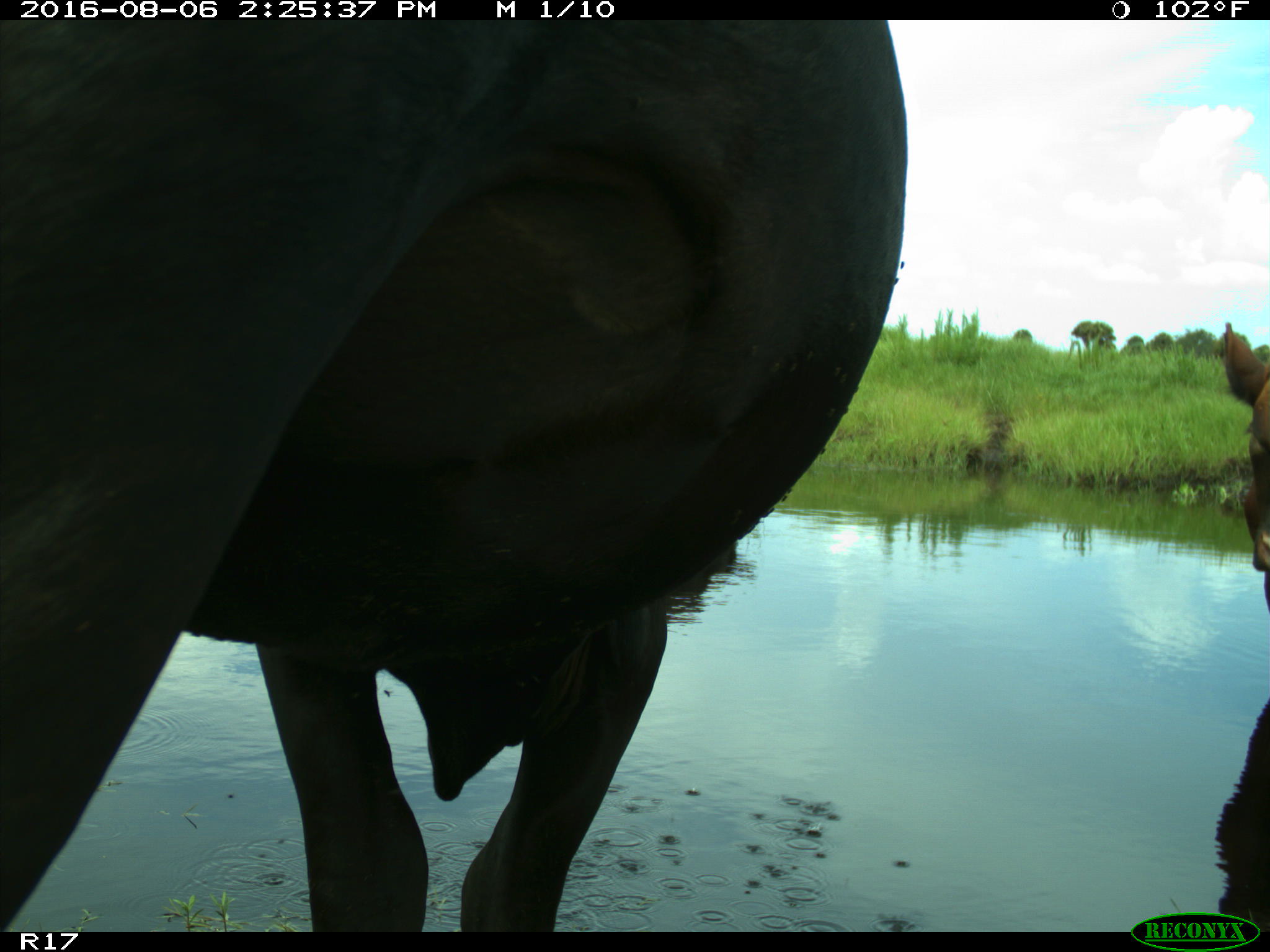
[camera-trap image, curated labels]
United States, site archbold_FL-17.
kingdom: Animalia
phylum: Chordata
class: Mammalia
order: Artiodactyla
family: Bovidae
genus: Bos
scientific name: Bos taurus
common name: domestic cow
Bos taurus (domestic cow).